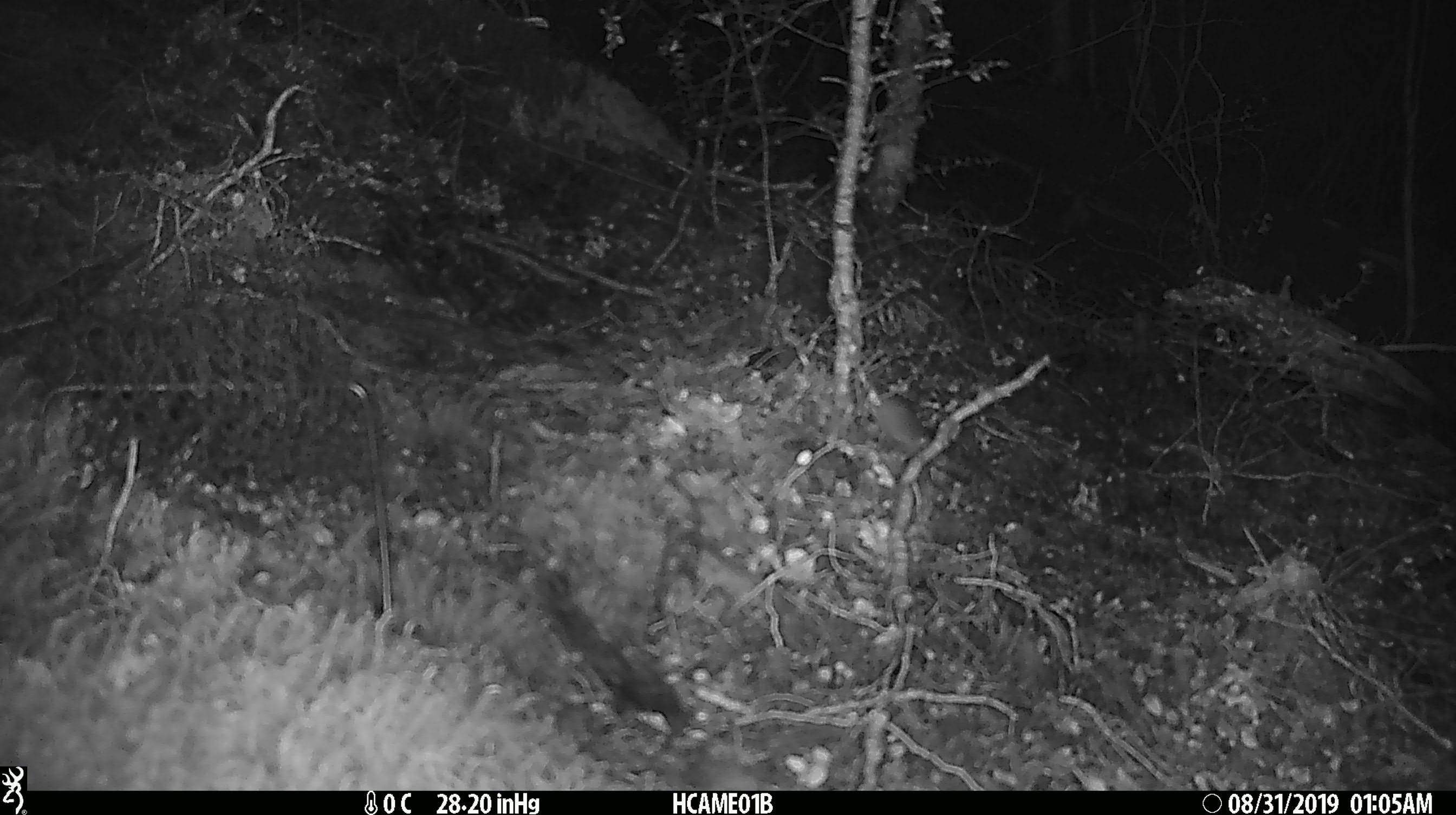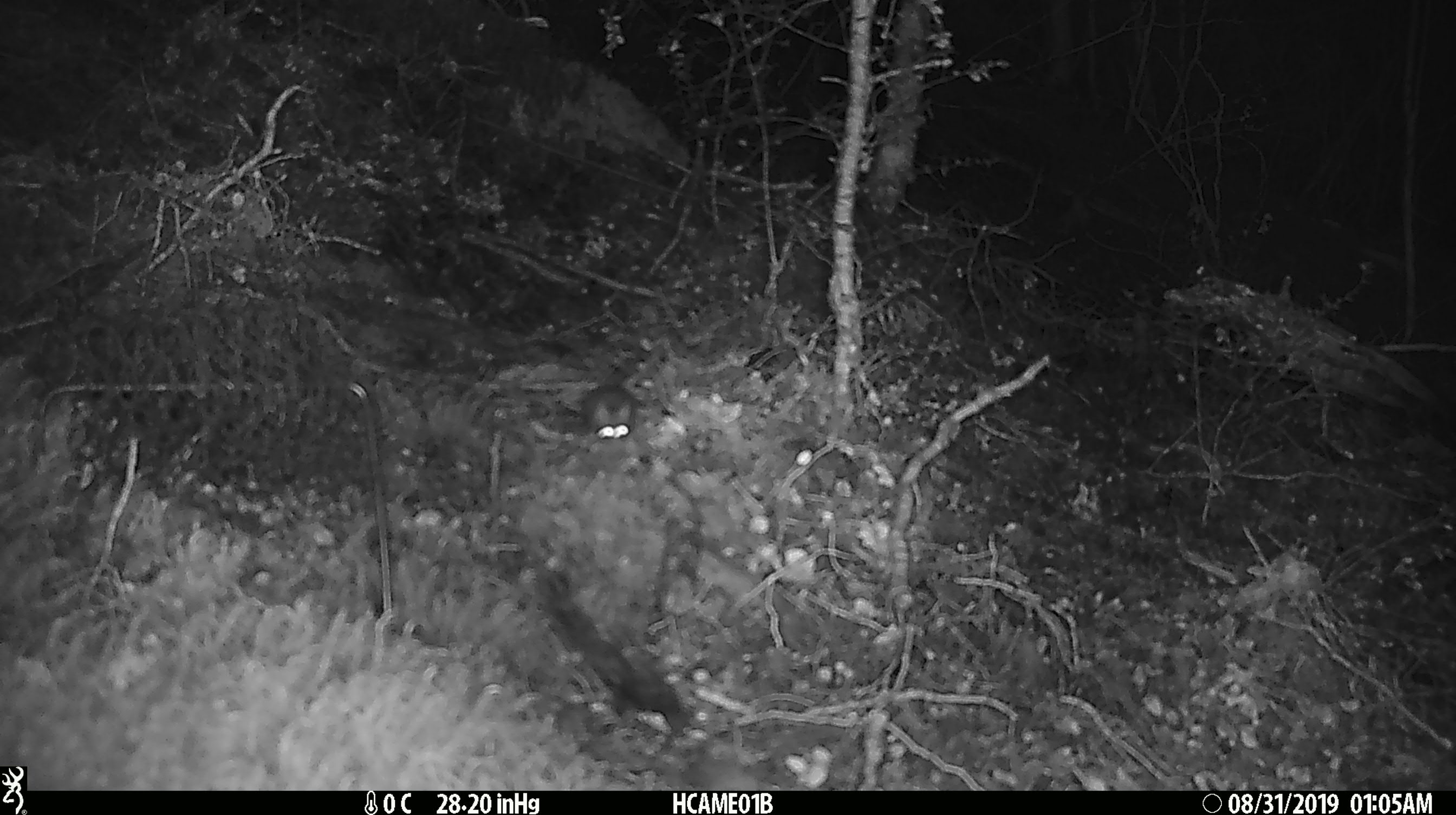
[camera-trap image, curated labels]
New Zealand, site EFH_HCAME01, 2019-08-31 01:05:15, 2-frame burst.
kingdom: Animalia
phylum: Chordata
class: Mammalia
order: Rodentia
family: Muridae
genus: Mus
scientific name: Mus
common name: mouse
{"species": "mouse (Mus)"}